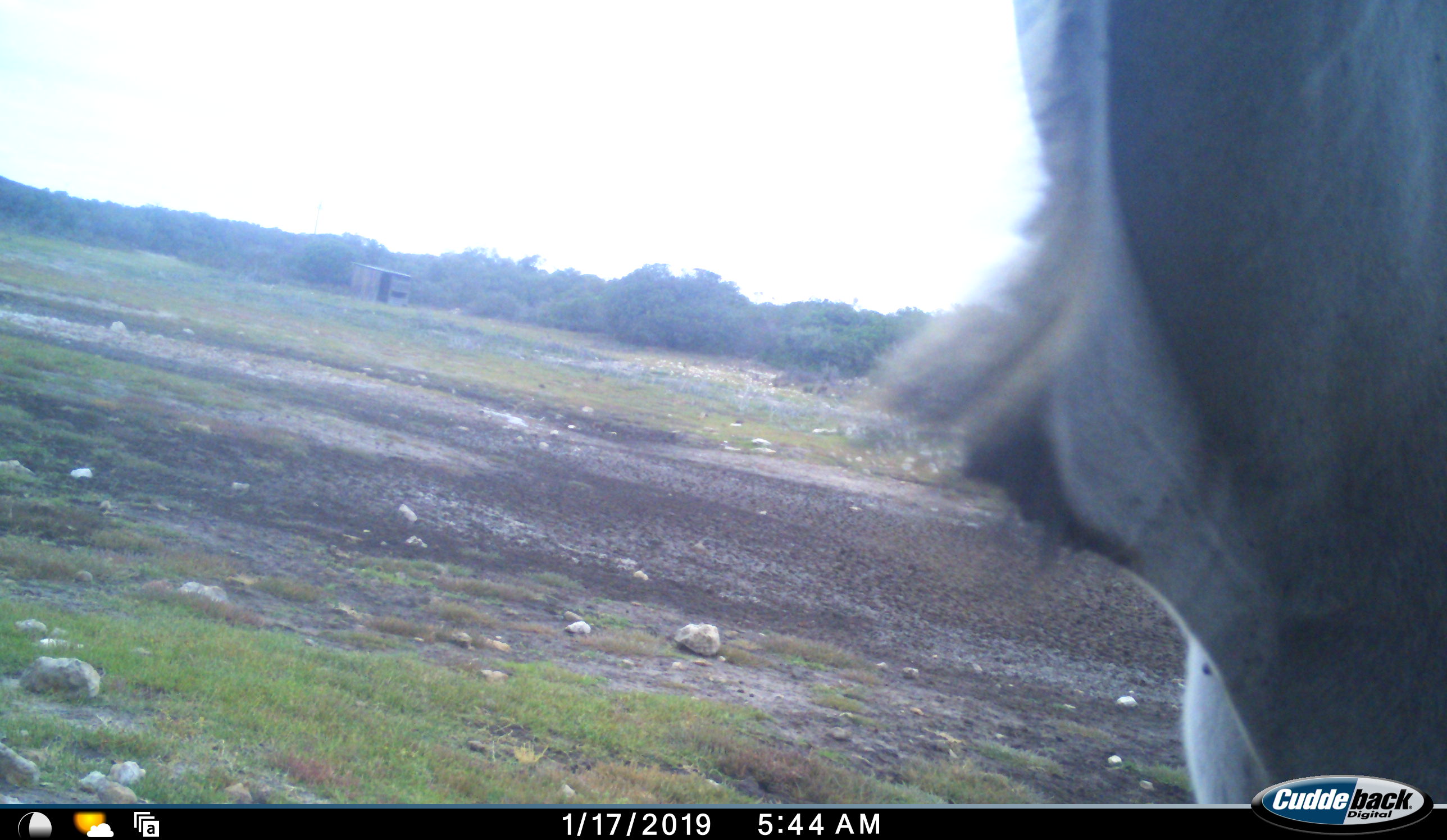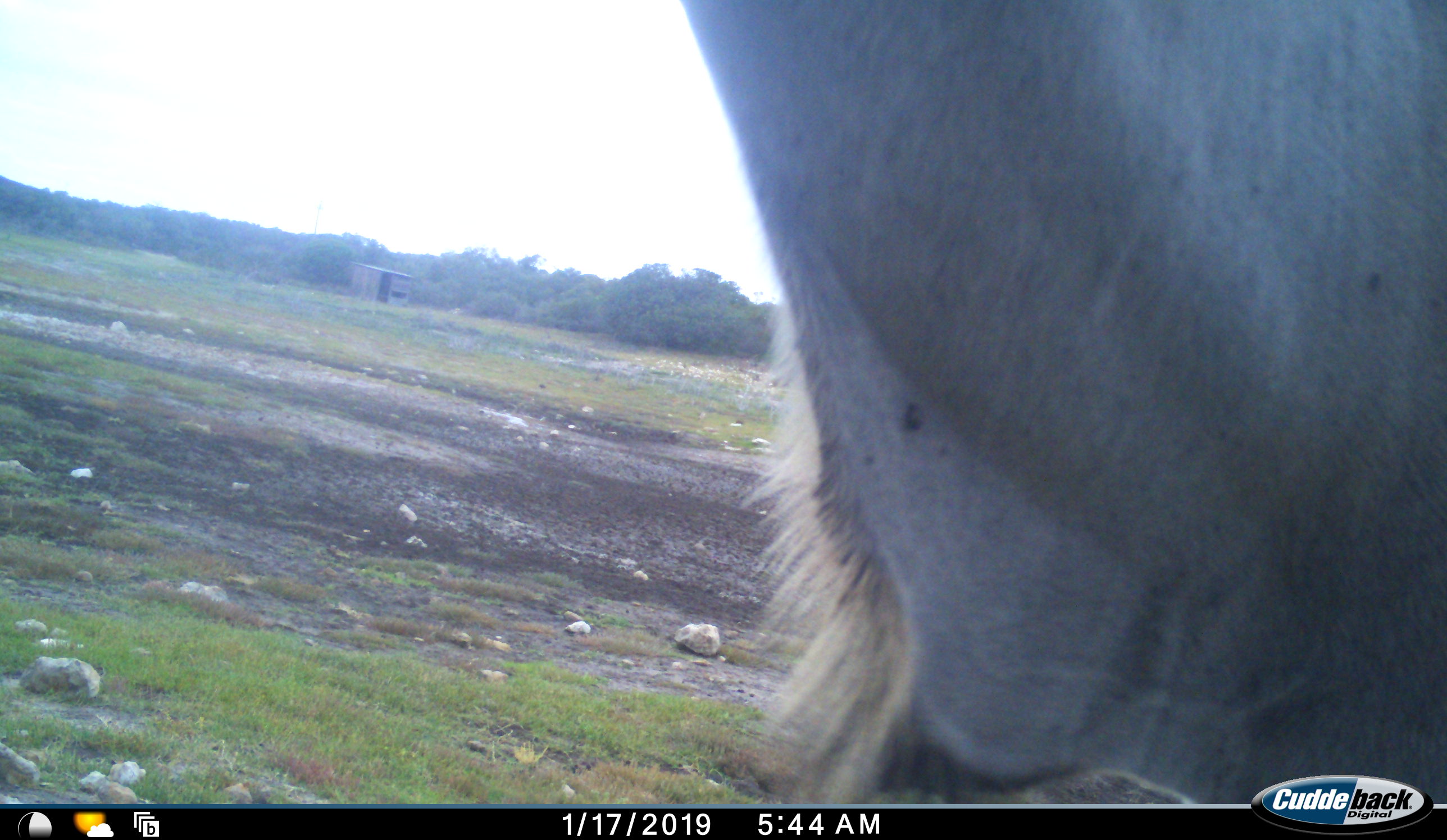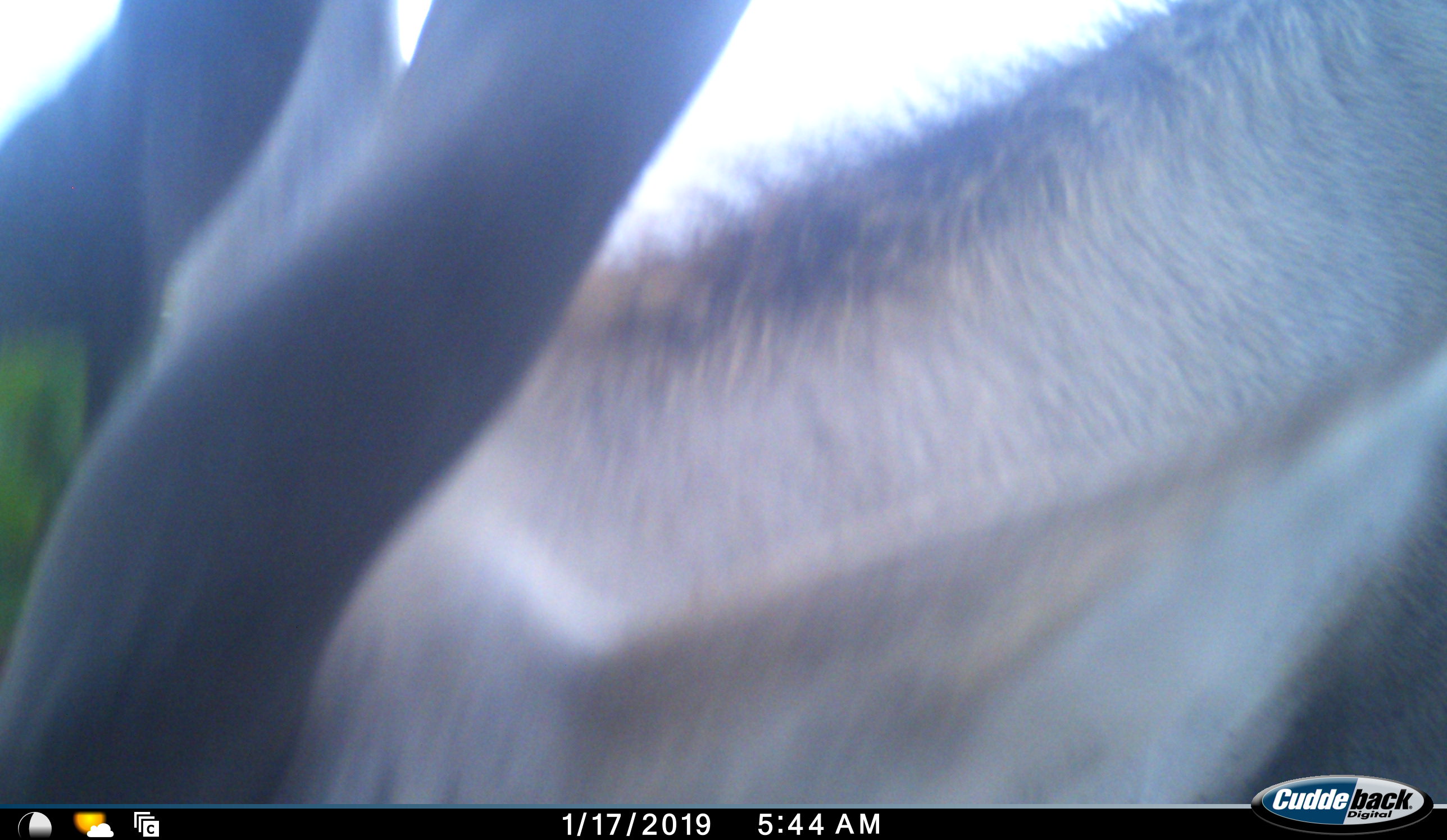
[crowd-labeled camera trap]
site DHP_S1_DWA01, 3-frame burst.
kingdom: Animalia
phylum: Chordata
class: Mammalia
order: Artiodactyla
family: Bovidae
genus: Tragelaphus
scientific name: Tragelaphus oryx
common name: eland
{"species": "eland (Tragelaphus oryx)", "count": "1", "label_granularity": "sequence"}